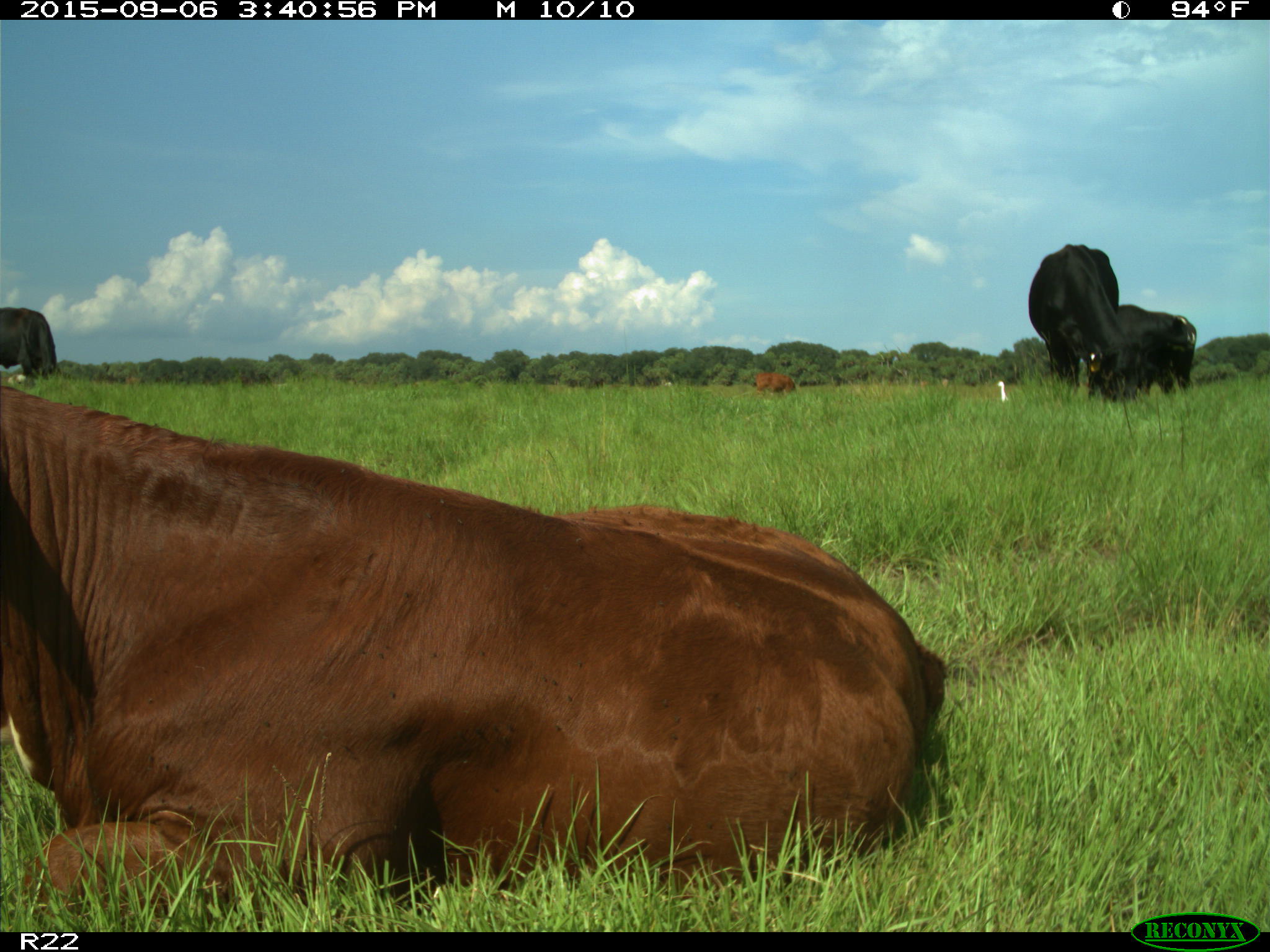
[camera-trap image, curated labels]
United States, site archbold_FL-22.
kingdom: Animalia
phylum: Chordata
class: Mammalia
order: Artiodactyla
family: Bovidae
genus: Bos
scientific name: Bos taurus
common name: domestic cow